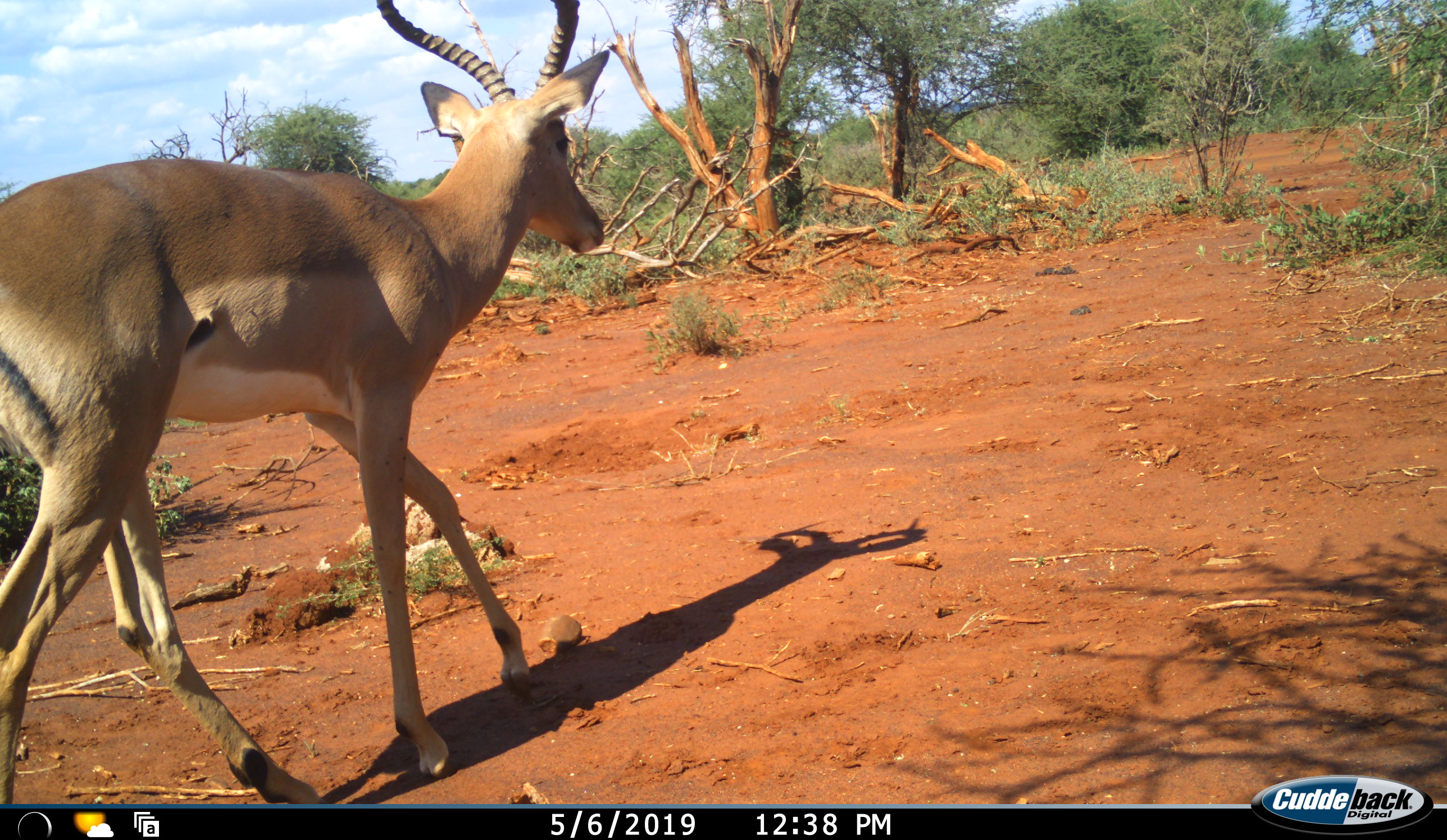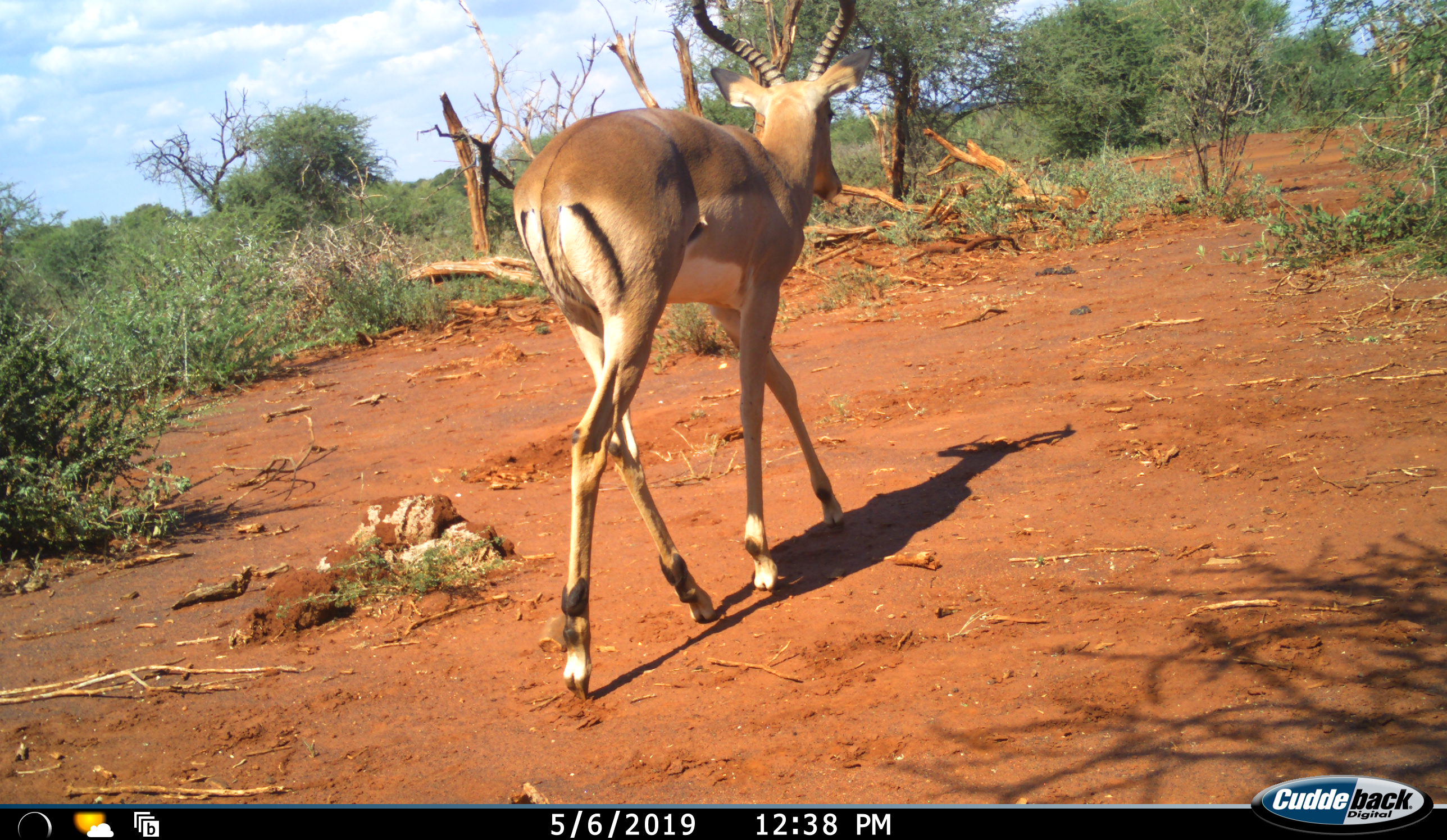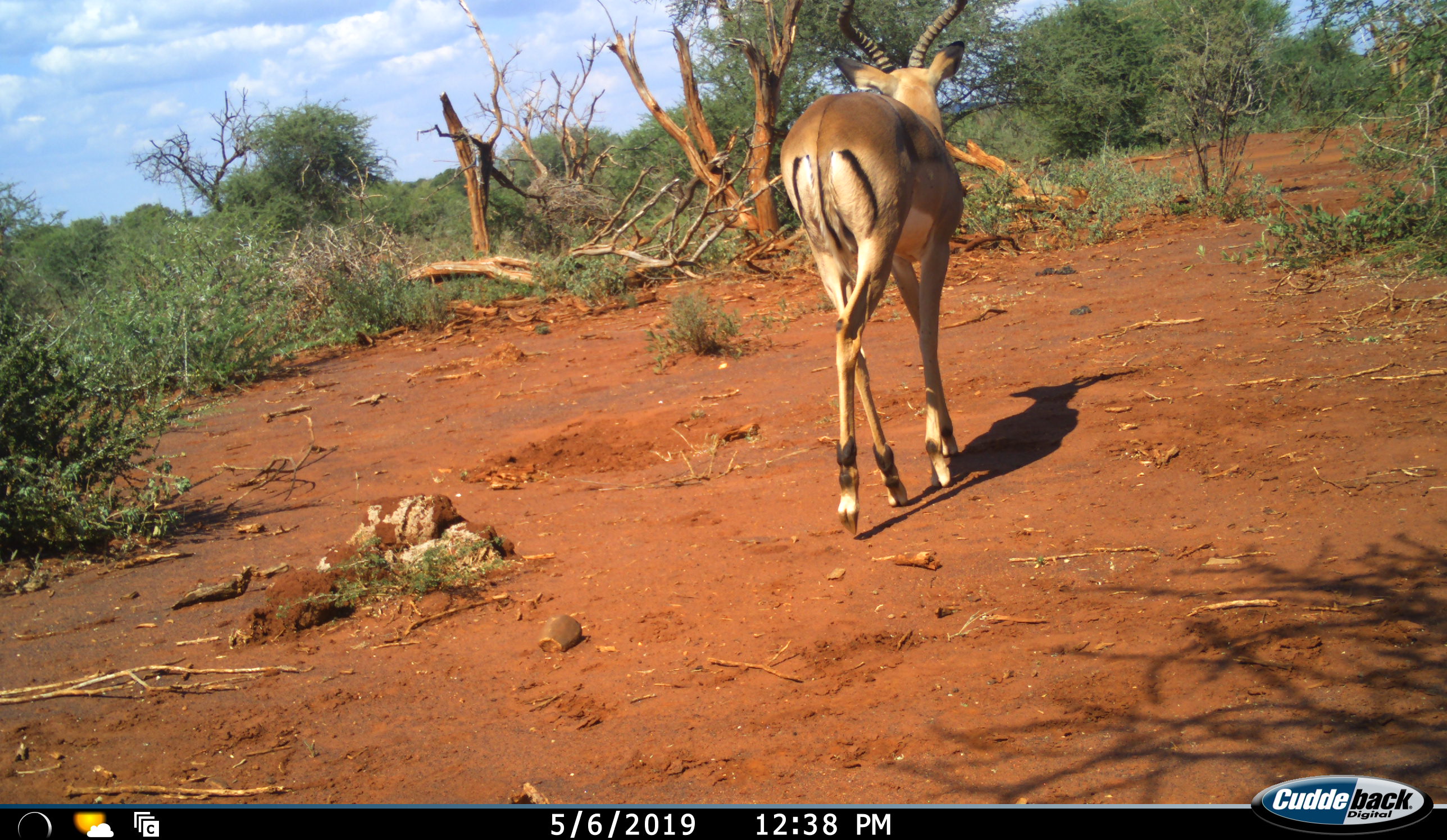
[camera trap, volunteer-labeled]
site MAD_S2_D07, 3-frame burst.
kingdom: Animalia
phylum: Chordata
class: Mammalia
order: Artiodactyla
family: Bovidae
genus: Aepyceros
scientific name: Aepyceros melampus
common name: impala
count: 1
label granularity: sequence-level